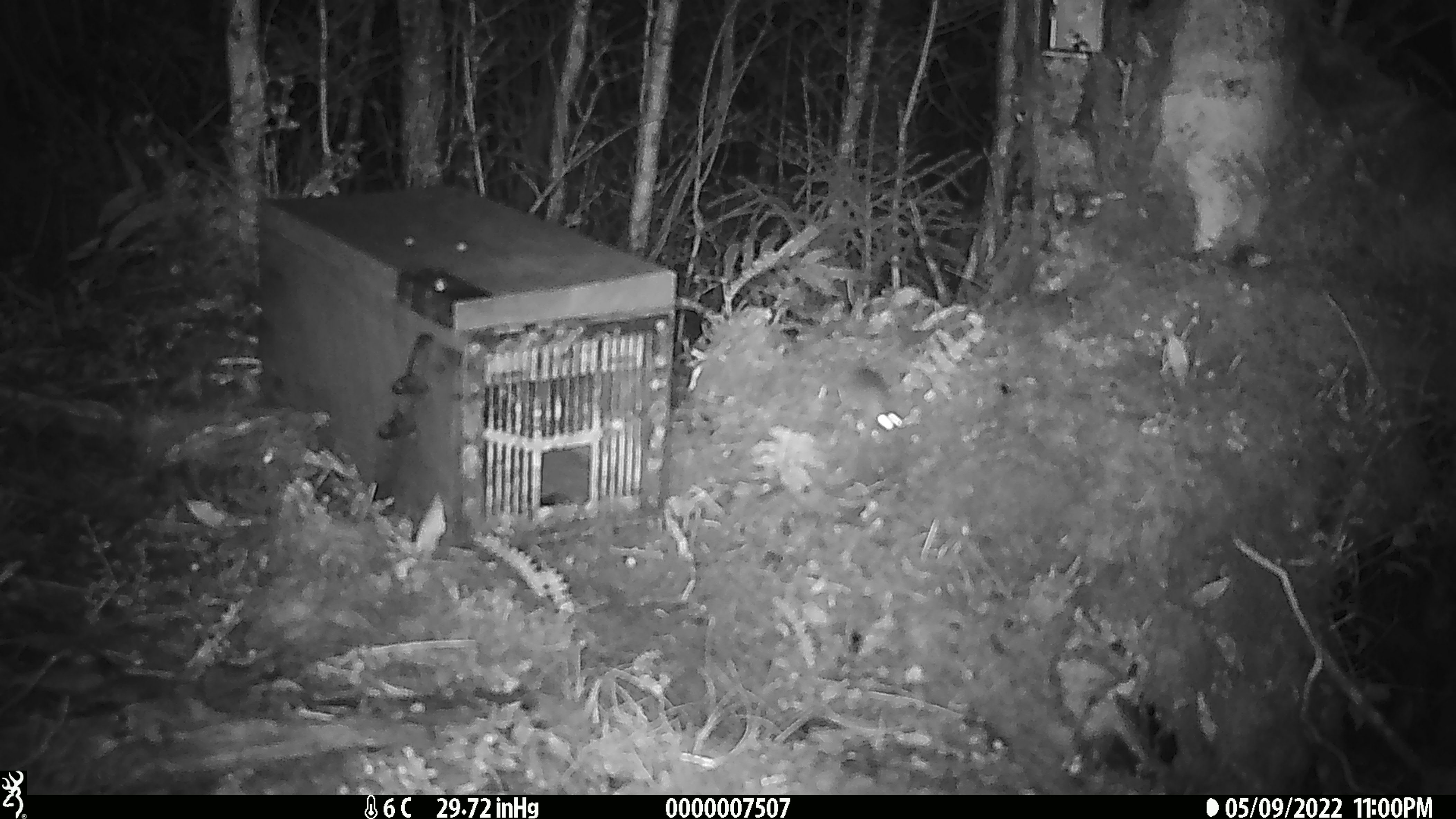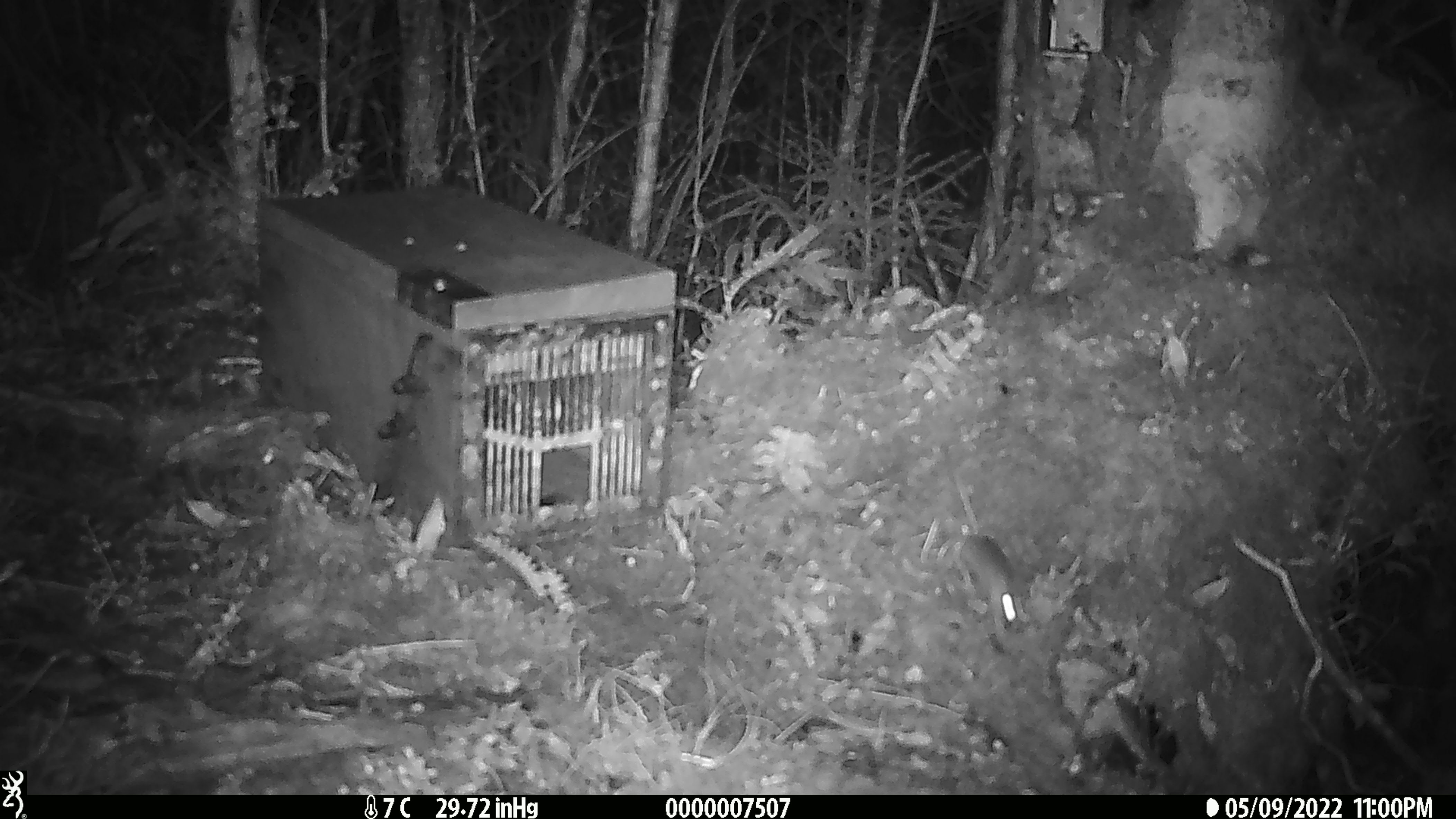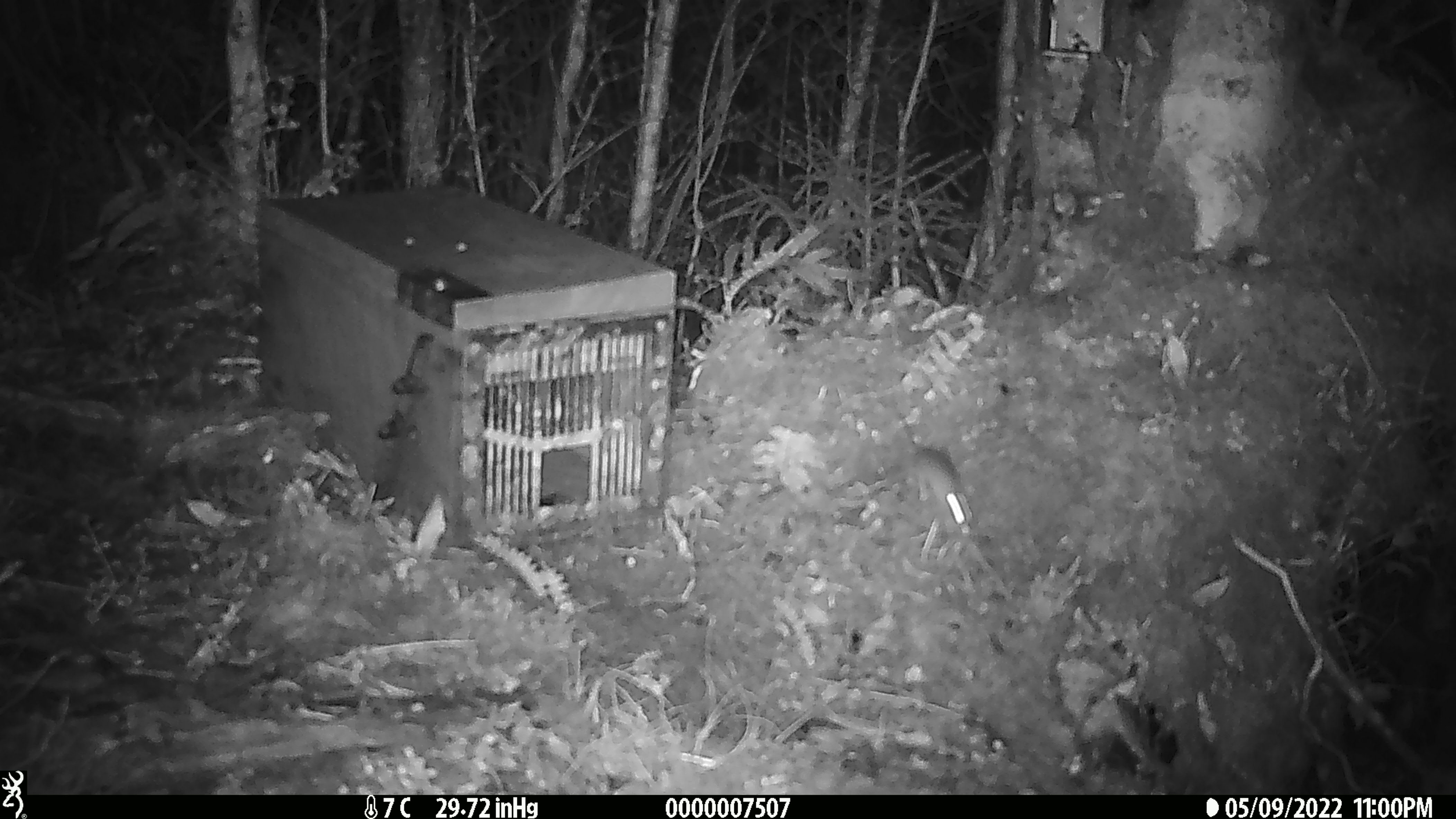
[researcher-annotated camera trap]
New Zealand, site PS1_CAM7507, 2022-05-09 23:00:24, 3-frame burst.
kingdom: Animalia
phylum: Chordata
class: Mammalia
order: Rodentia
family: Muridae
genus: Mus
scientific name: Mus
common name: mouse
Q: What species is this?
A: Mouse (Mus).